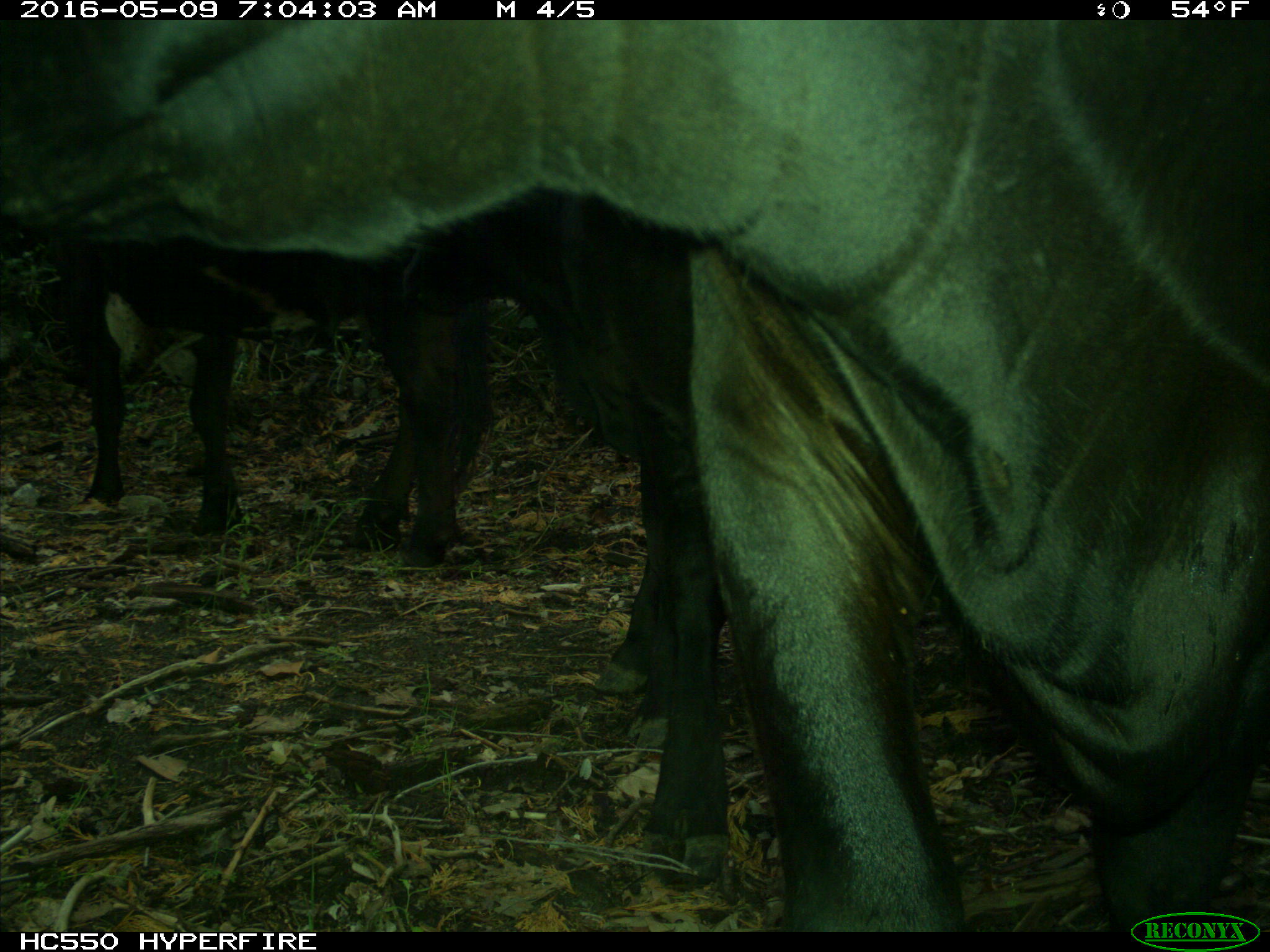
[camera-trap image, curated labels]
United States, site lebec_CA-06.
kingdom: Animalia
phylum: Chordata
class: Mammalia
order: Artiodactyla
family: Bovidae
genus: Bos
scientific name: Bos taurus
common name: domestic cow